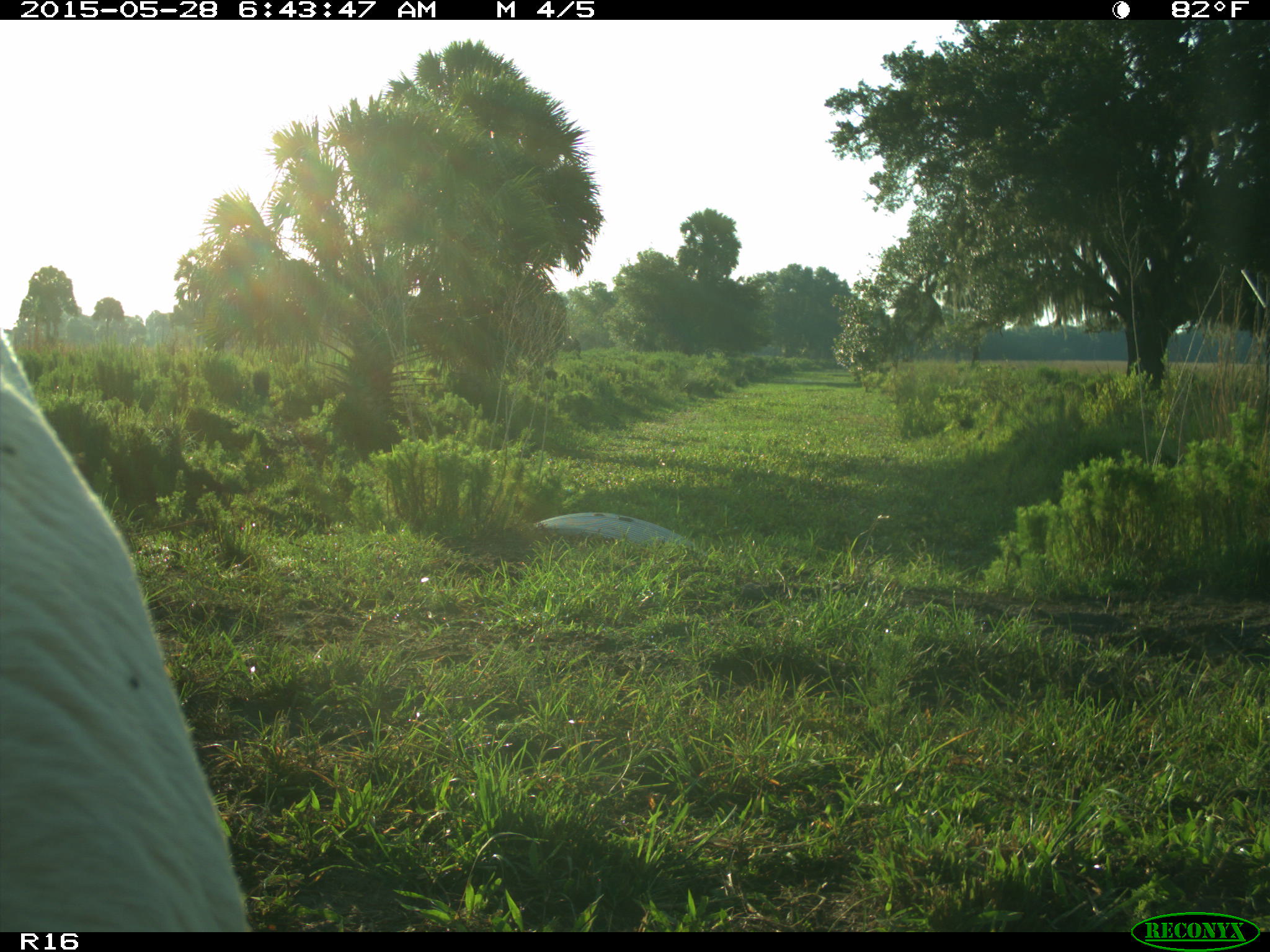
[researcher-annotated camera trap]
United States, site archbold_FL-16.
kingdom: Animalia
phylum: Chordata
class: Mammalia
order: Artiodactyla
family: Bovidae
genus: Bos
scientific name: Bos taurus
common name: domestic cow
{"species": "Bos taurus (domestic cow)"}